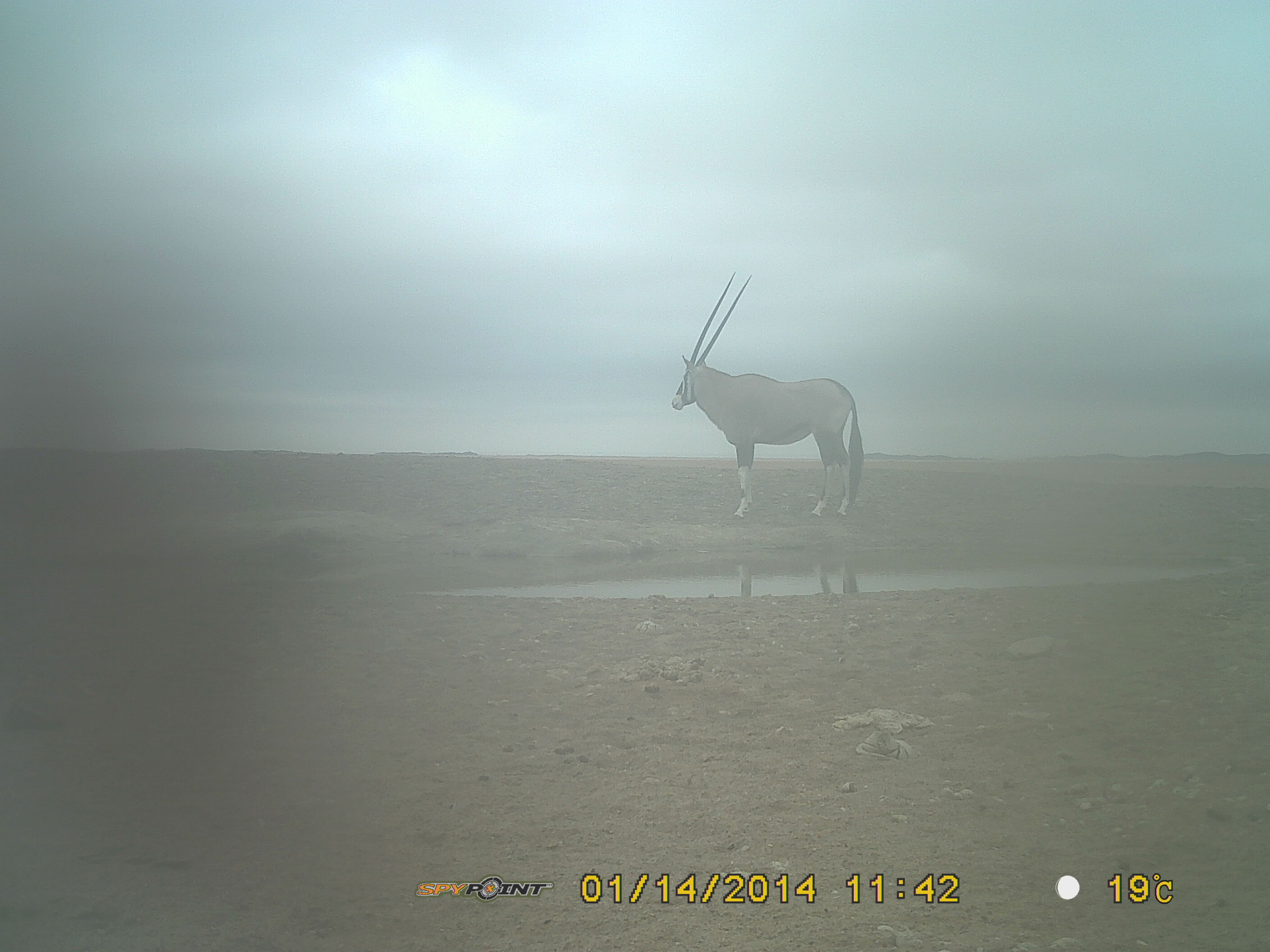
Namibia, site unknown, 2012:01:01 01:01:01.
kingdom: Animalia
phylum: Chordata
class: Mammalia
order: Artiodactyla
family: Bovidae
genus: Oryx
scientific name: Oryx gazella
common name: gemsbok